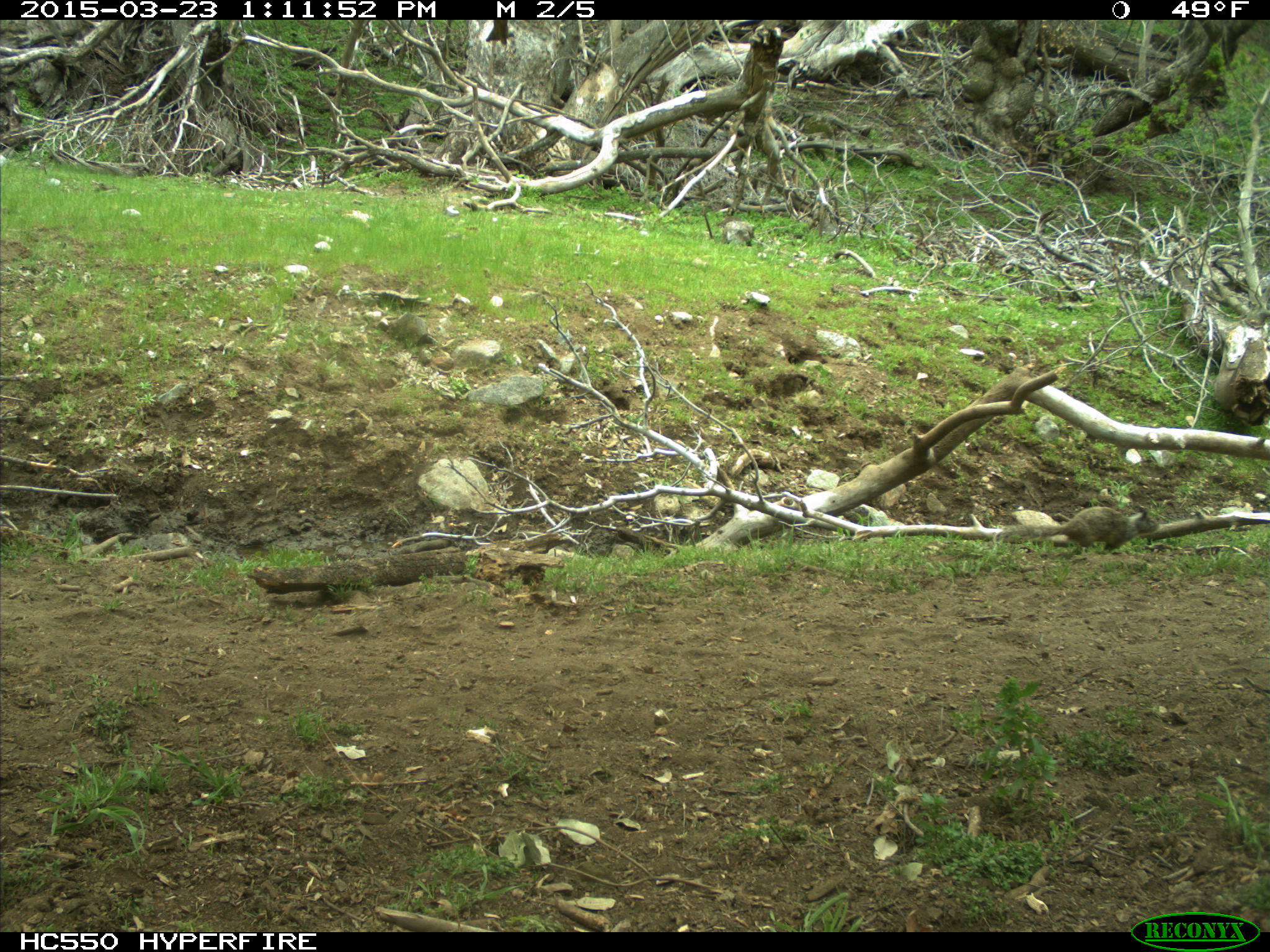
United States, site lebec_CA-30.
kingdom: Animalia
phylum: Chordata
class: Mammalia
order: Rodentia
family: Sciuridae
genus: Otospermophilus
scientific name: Otospermophilus beecheyi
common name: california ground squirrel